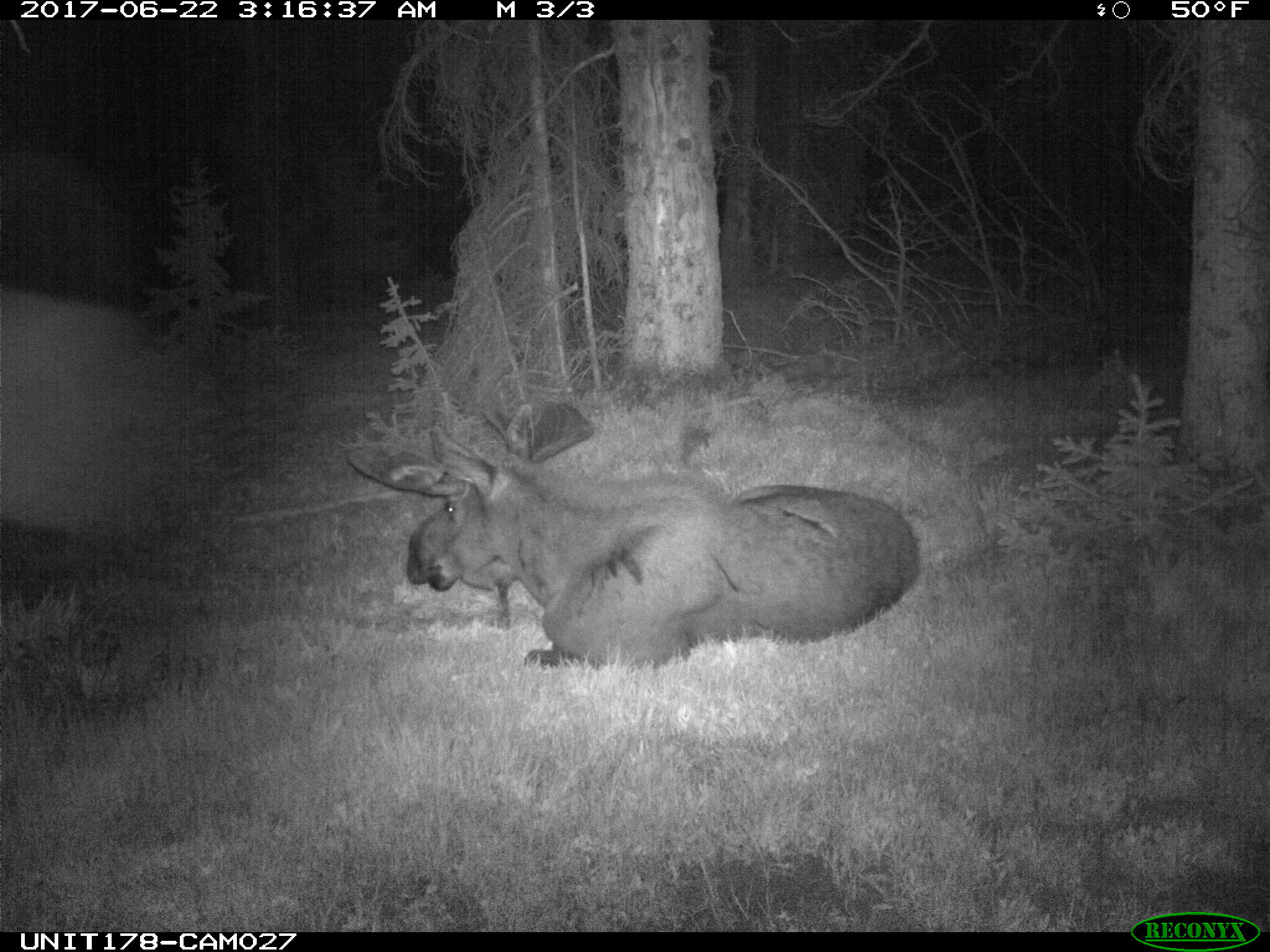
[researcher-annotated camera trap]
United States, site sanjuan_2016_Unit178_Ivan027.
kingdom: Animalia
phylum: Chordata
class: Mammalia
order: Artiodactyla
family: Cervidae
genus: Alces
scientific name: Alces alces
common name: moose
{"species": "Alces alces (moose)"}